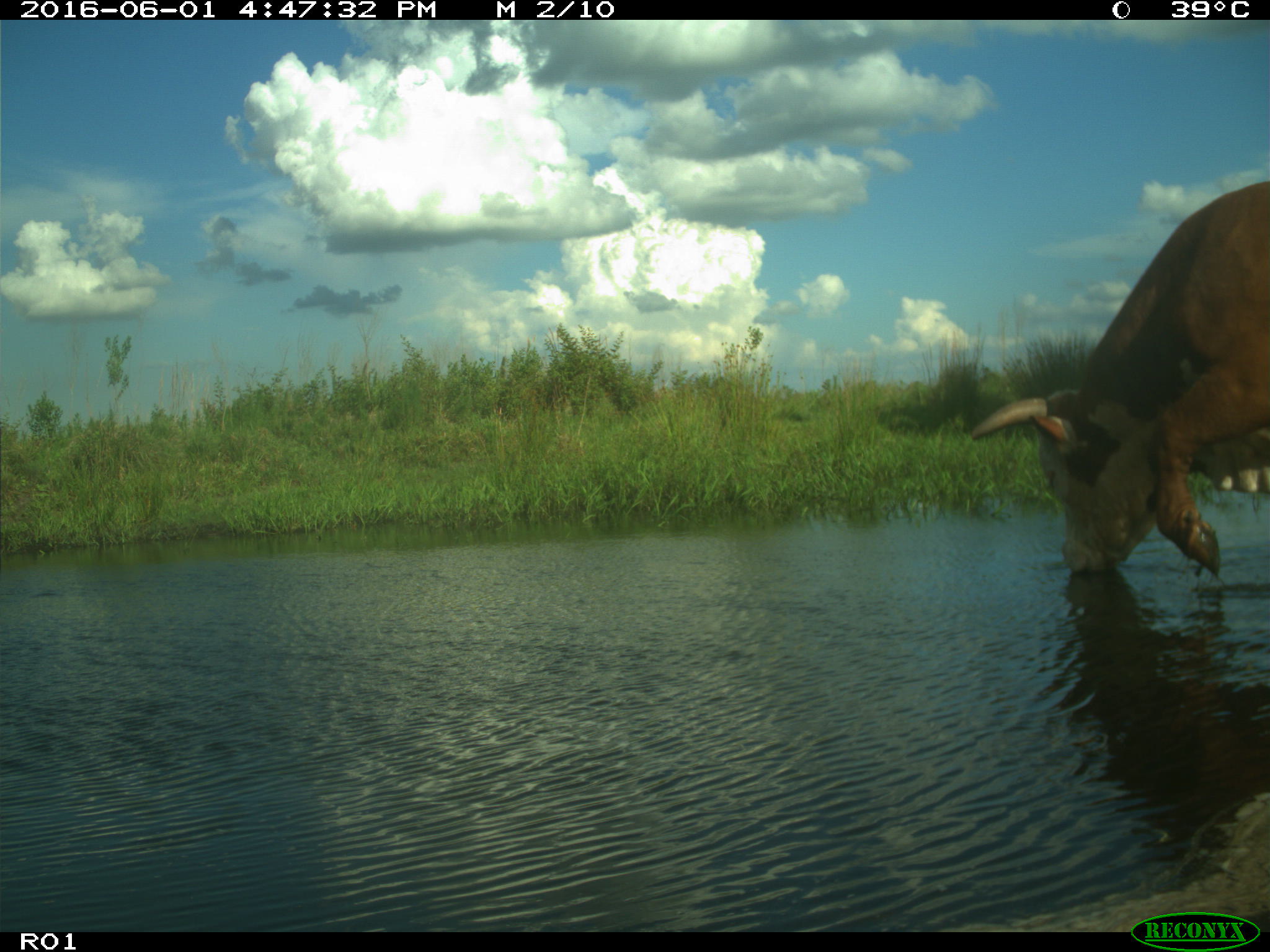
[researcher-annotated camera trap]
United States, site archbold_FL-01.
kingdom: Animalia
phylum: Chordata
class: Mammalia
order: Artiodactyla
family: Bovidae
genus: Bos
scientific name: Bos taurus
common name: domestic cow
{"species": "Bos taurus (domestic cow)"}